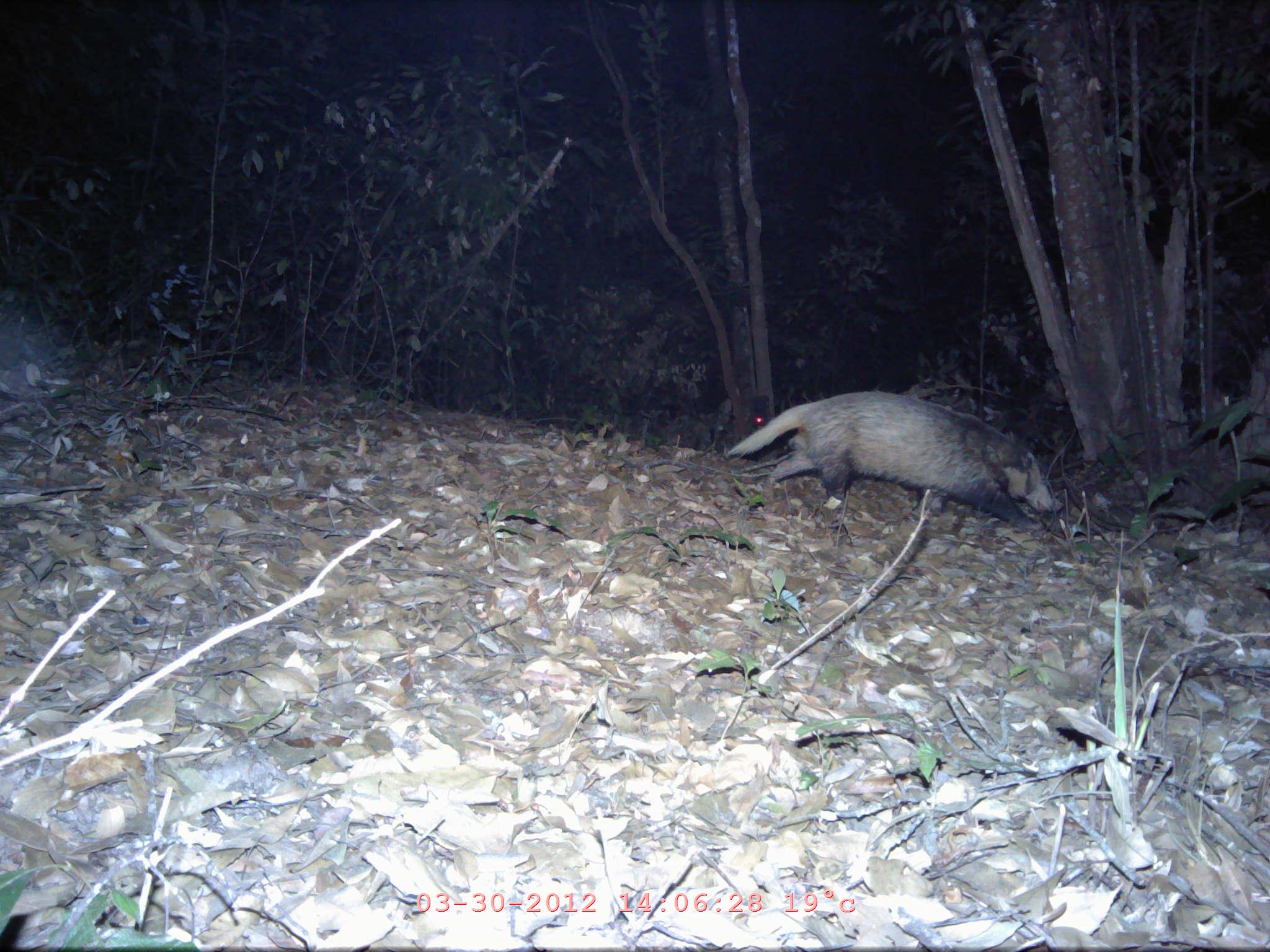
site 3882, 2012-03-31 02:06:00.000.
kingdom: Animalia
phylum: Chordata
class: Mammalia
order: Carnivora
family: Mustelidae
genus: Arctonyx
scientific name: Arctonyx collaris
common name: greater hog badger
Arctonyx collaris (greater hog badger), count 1.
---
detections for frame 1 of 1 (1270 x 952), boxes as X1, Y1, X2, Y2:
arctonyx collaris: 722, 388, 1068, 532